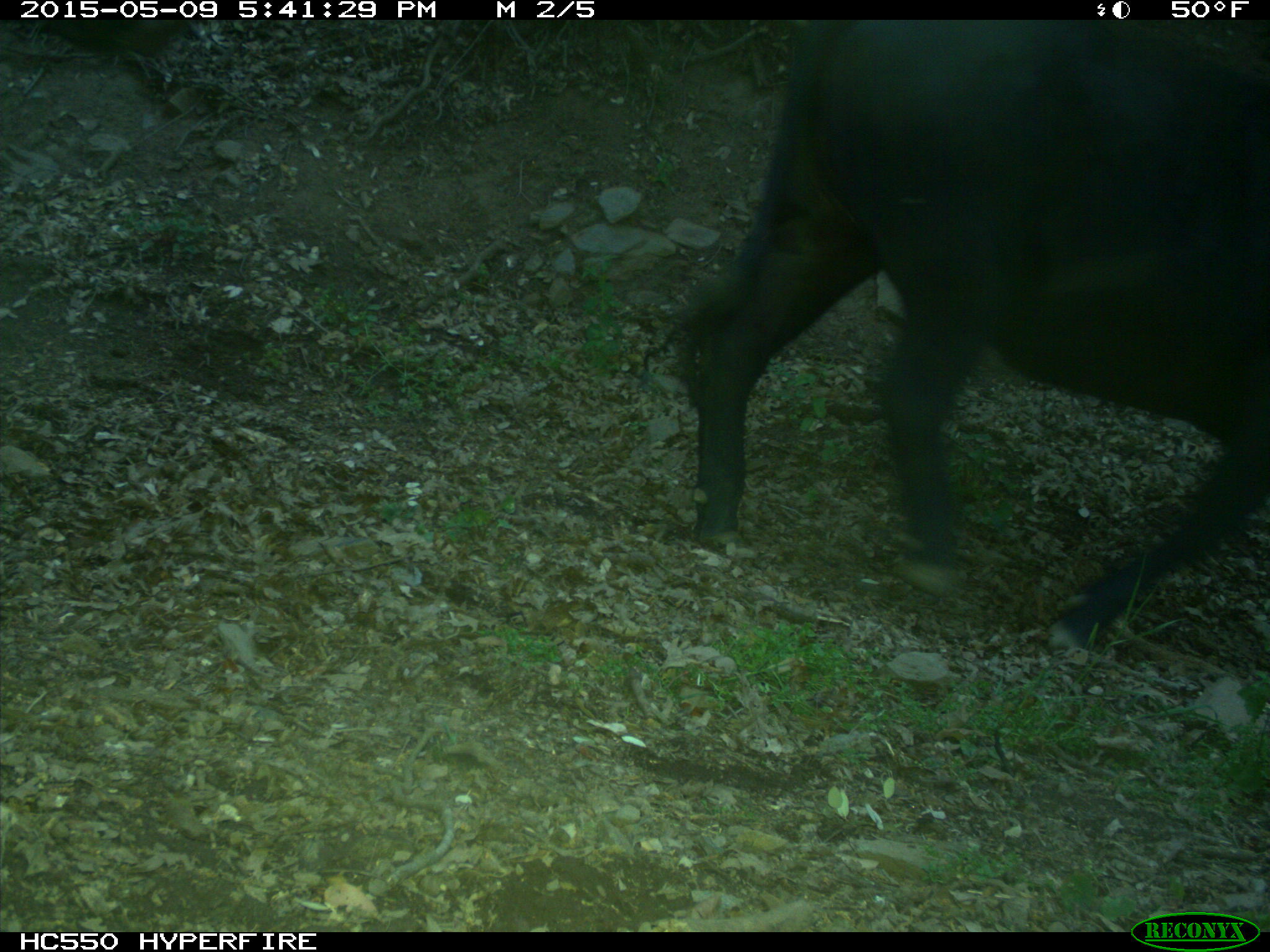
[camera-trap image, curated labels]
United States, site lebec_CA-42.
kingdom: Animalia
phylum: Chordata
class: Mammalia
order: Artiodactyla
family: Bovidae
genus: Bos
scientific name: Bos taurus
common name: domestic cow